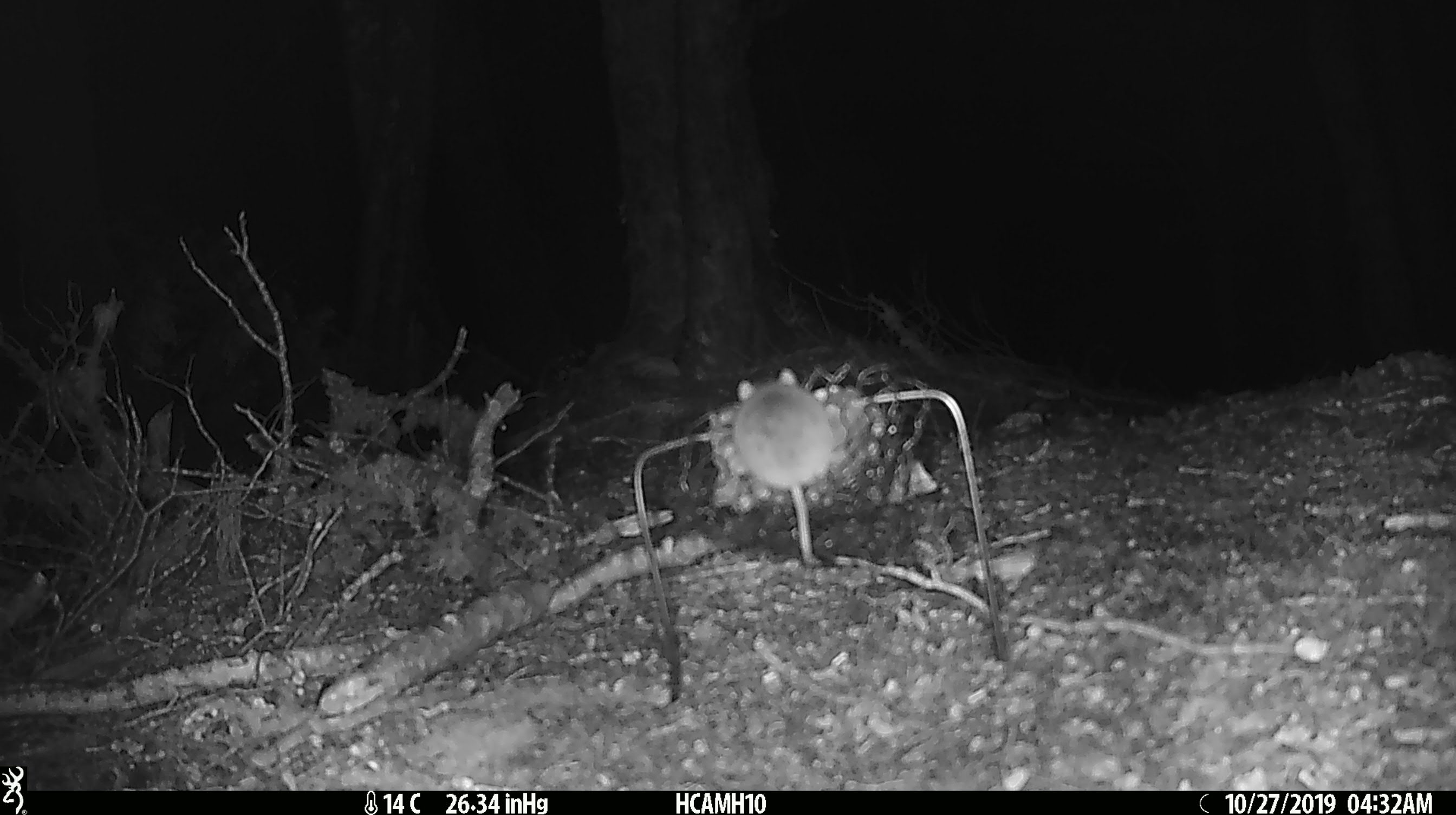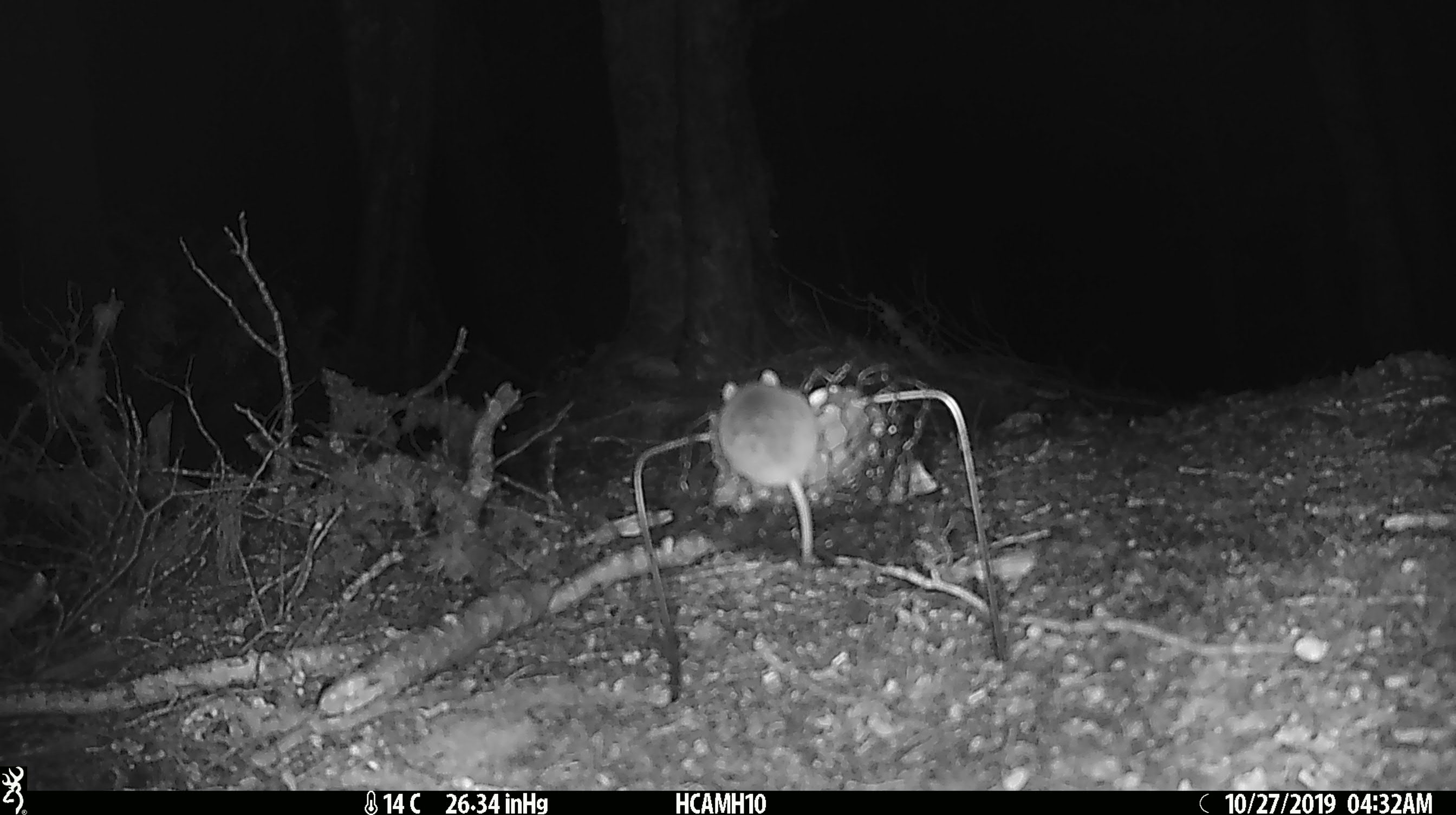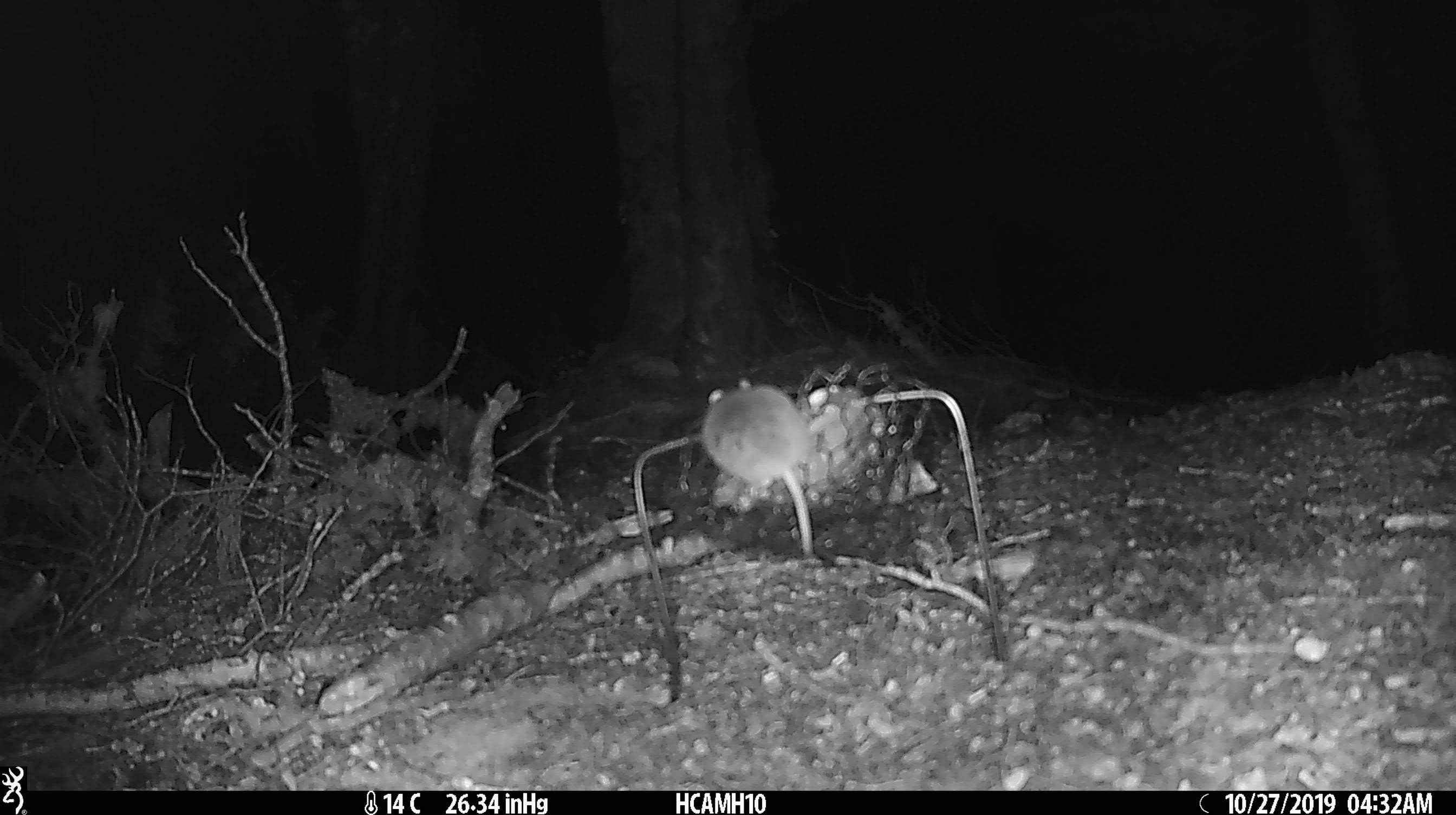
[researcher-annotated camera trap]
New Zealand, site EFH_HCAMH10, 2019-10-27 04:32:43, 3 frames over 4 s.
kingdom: Animalia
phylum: Chordata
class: Mammalia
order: Rodentia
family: Muridae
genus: Mus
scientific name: Mus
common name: mouse